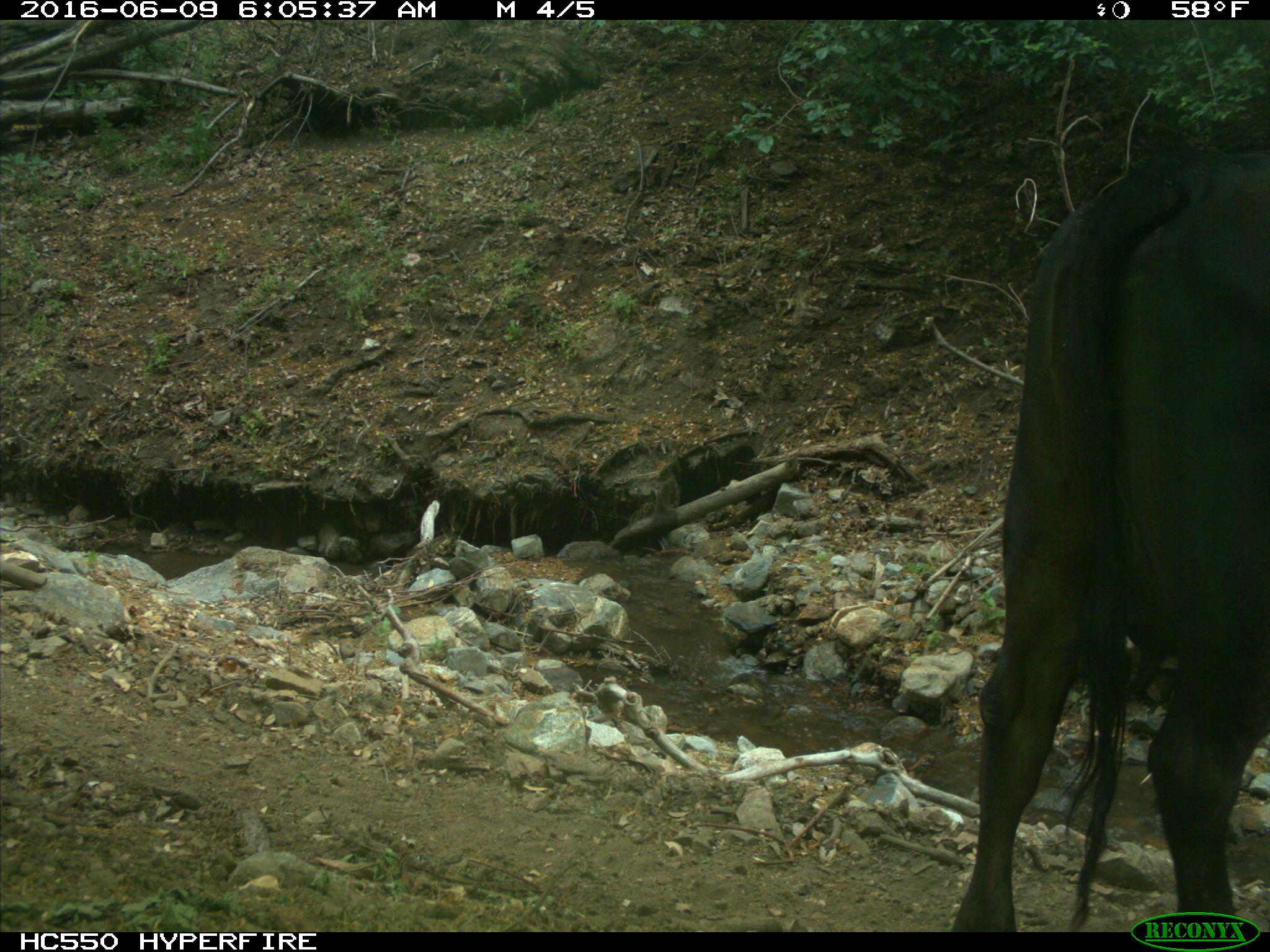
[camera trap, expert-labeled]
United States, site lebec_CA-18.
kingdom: Animalia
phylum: Chordata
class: Mammalia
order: Artiodactyla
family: Bovidae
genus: Bos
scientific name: Bos taurus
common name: domestic cow